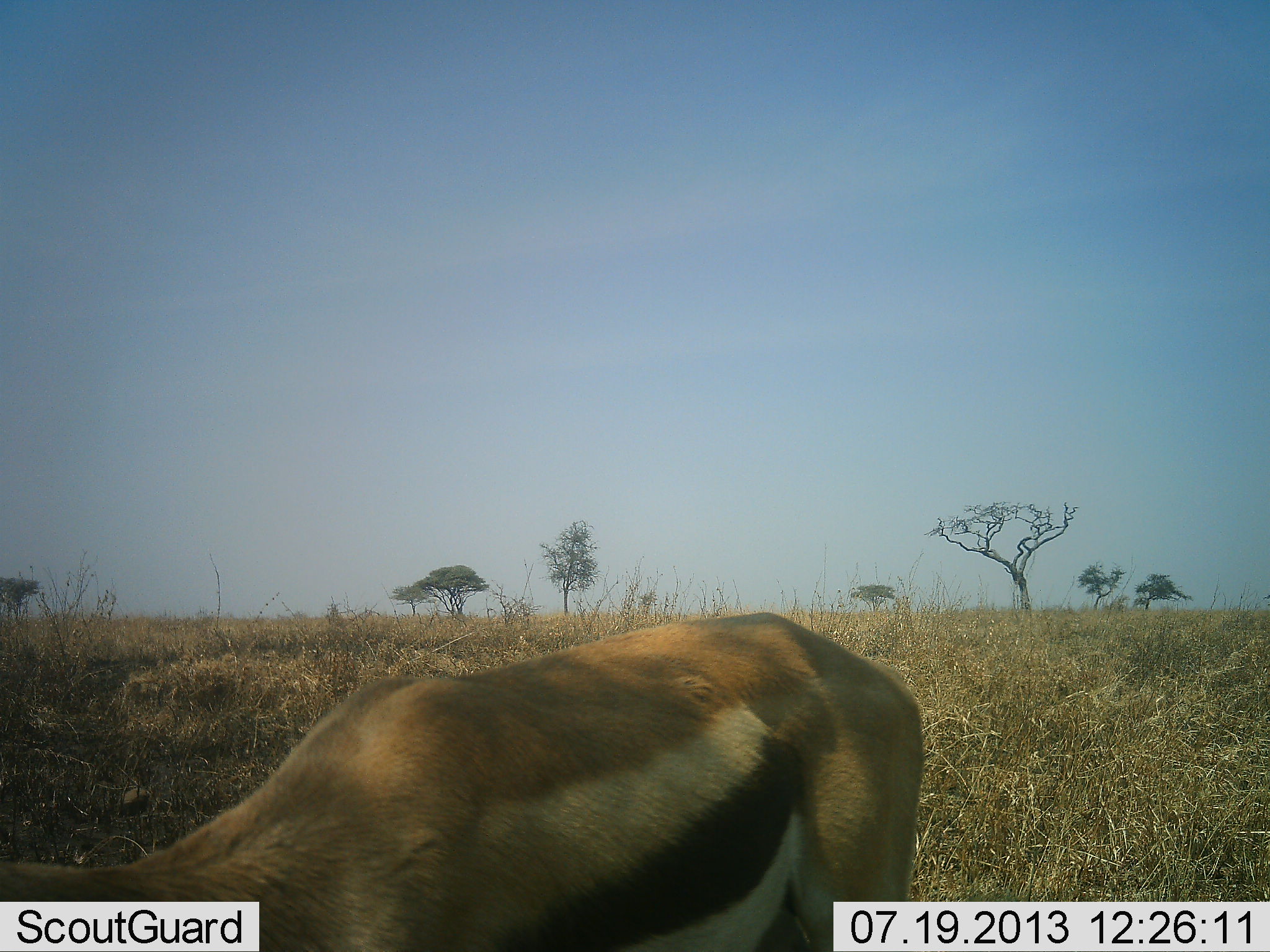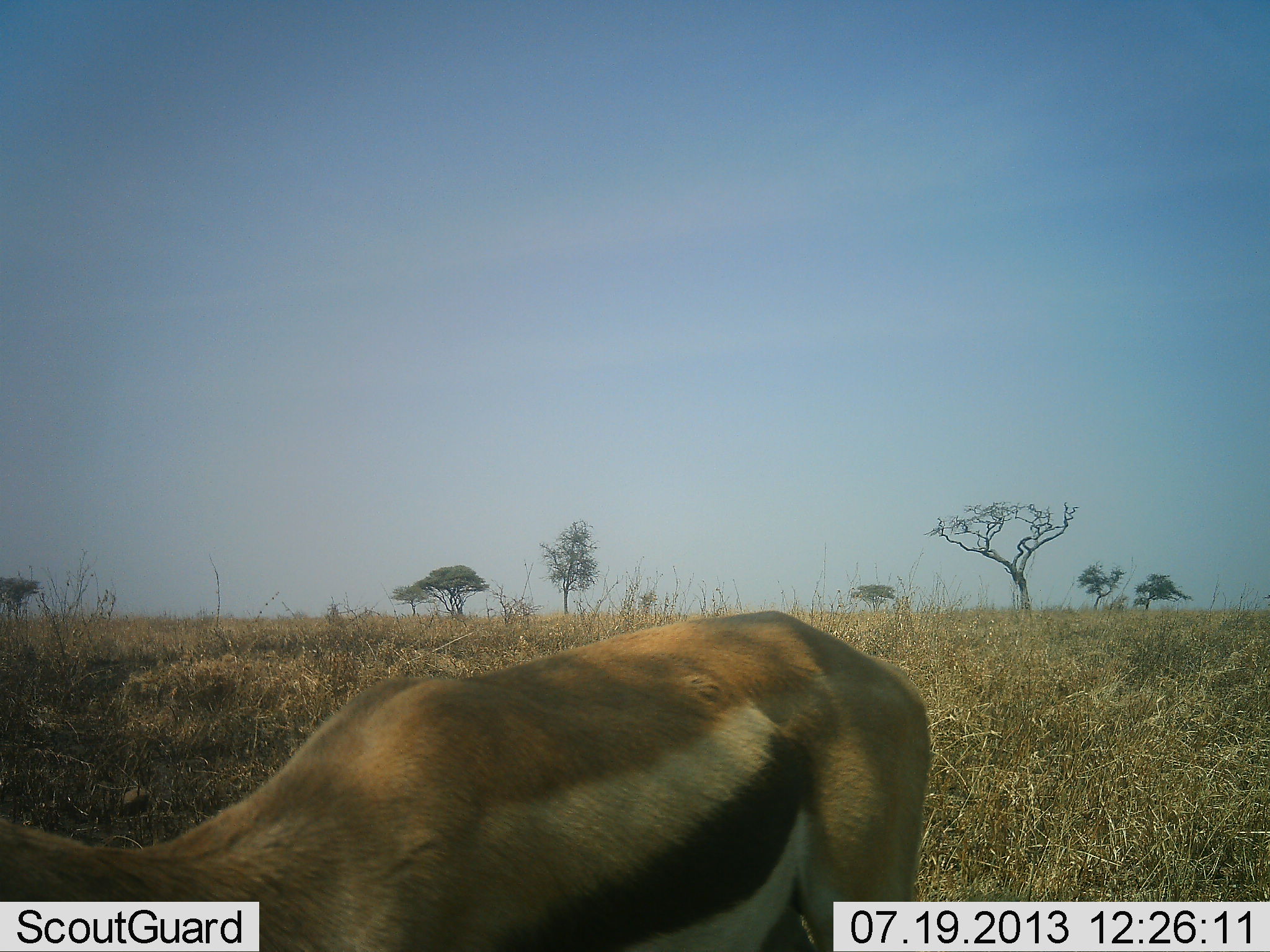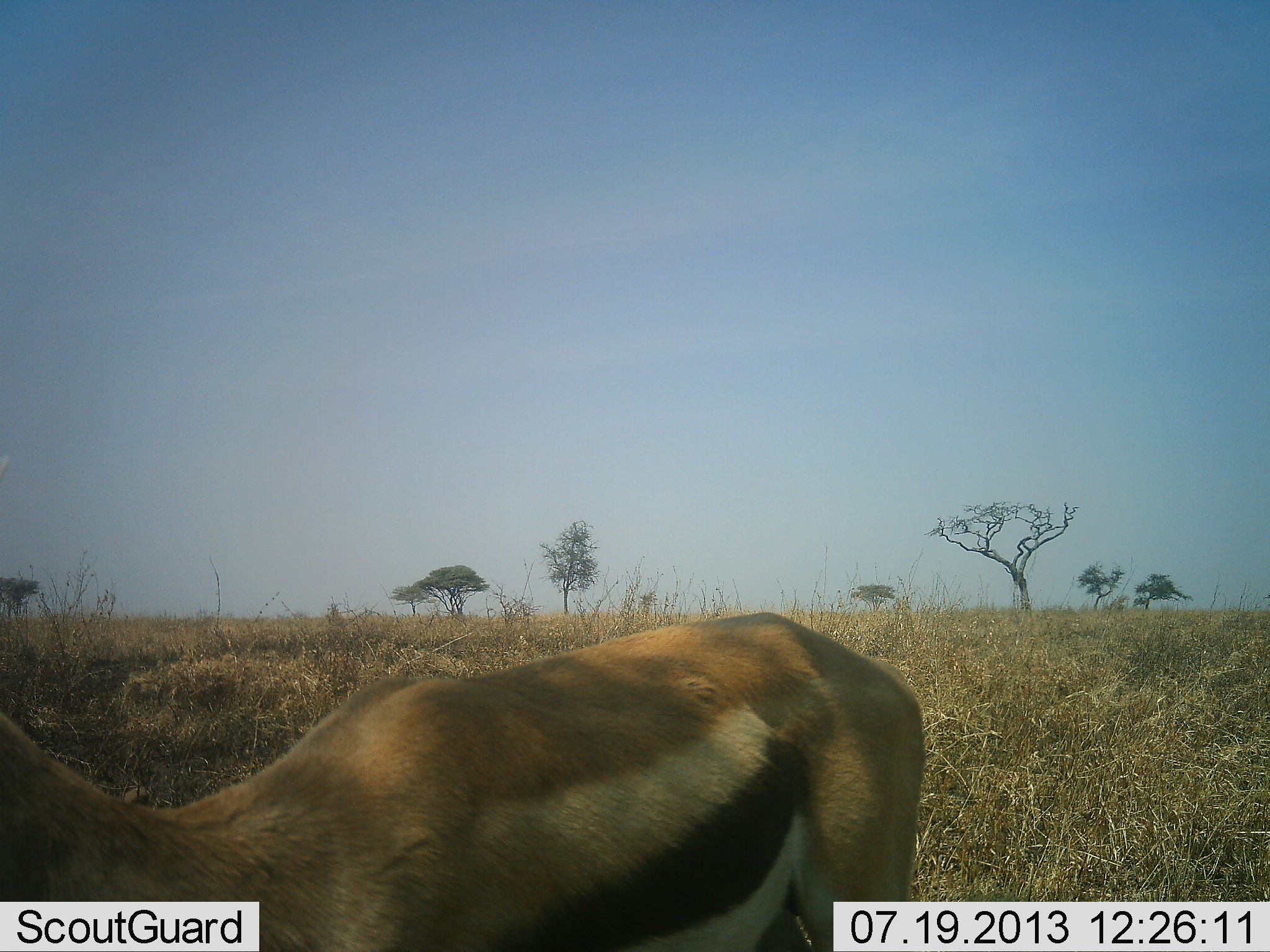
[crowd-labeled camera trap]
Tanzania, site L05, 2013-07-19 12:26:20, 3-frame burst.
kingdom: Animalia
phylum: Chordata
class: Mammalia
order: Artiodactyla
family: Bovidae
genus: Eudorcas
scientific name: Eudorcas thomsonii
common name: thomson's gazelle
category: gazellethomsons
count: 1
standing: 63%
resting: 7%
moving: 0%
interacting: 0%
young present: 0%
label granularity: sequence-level